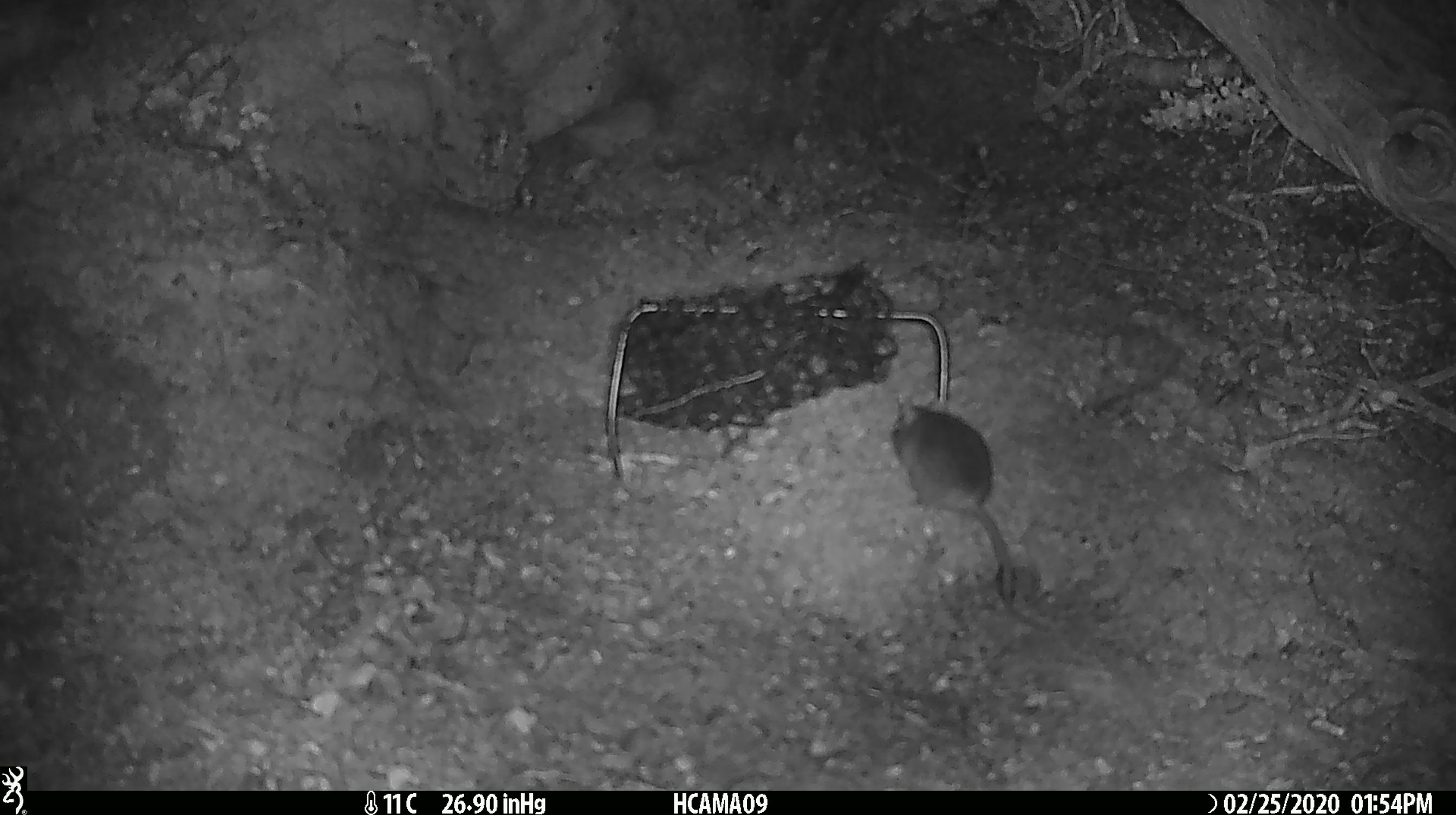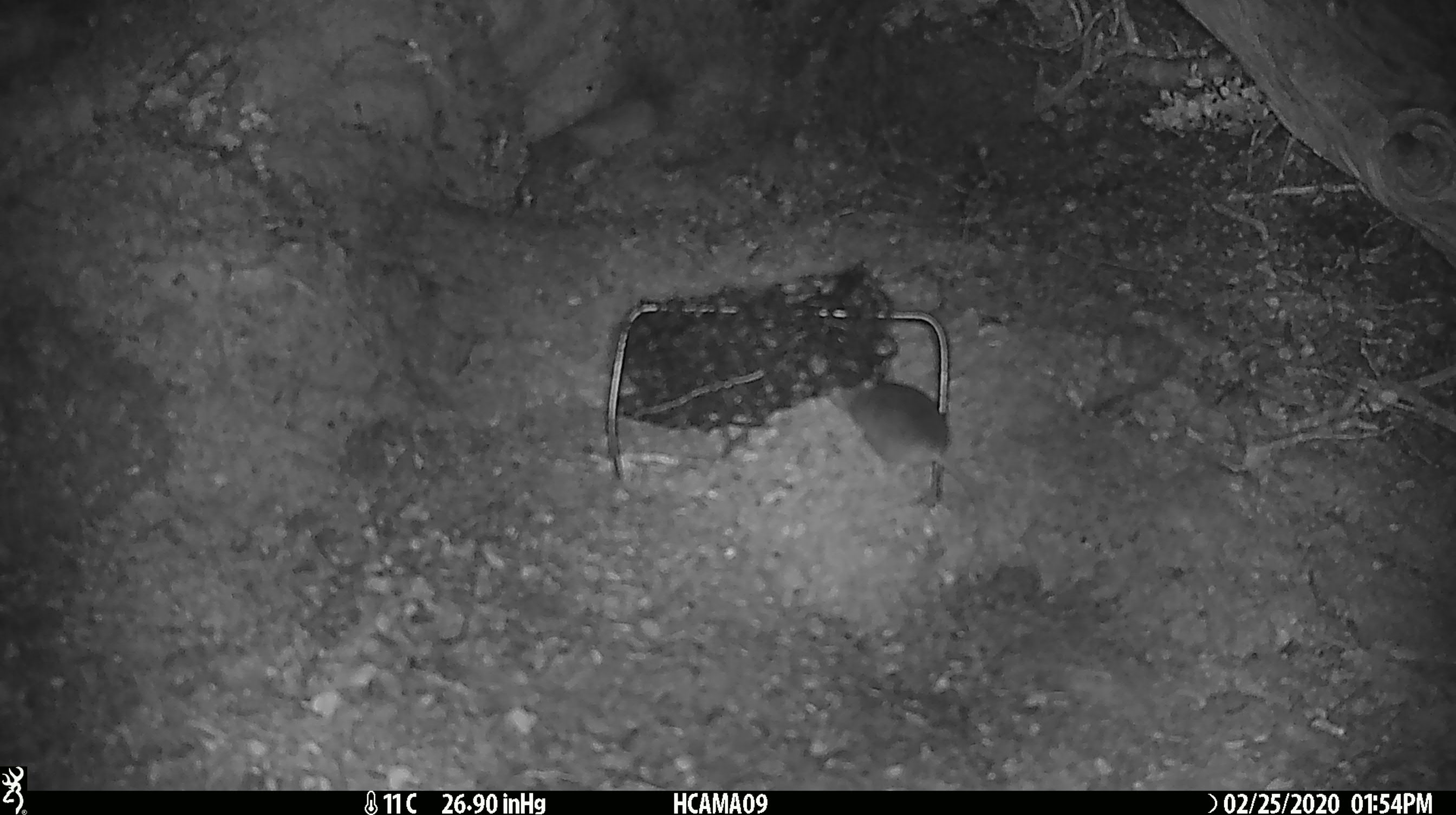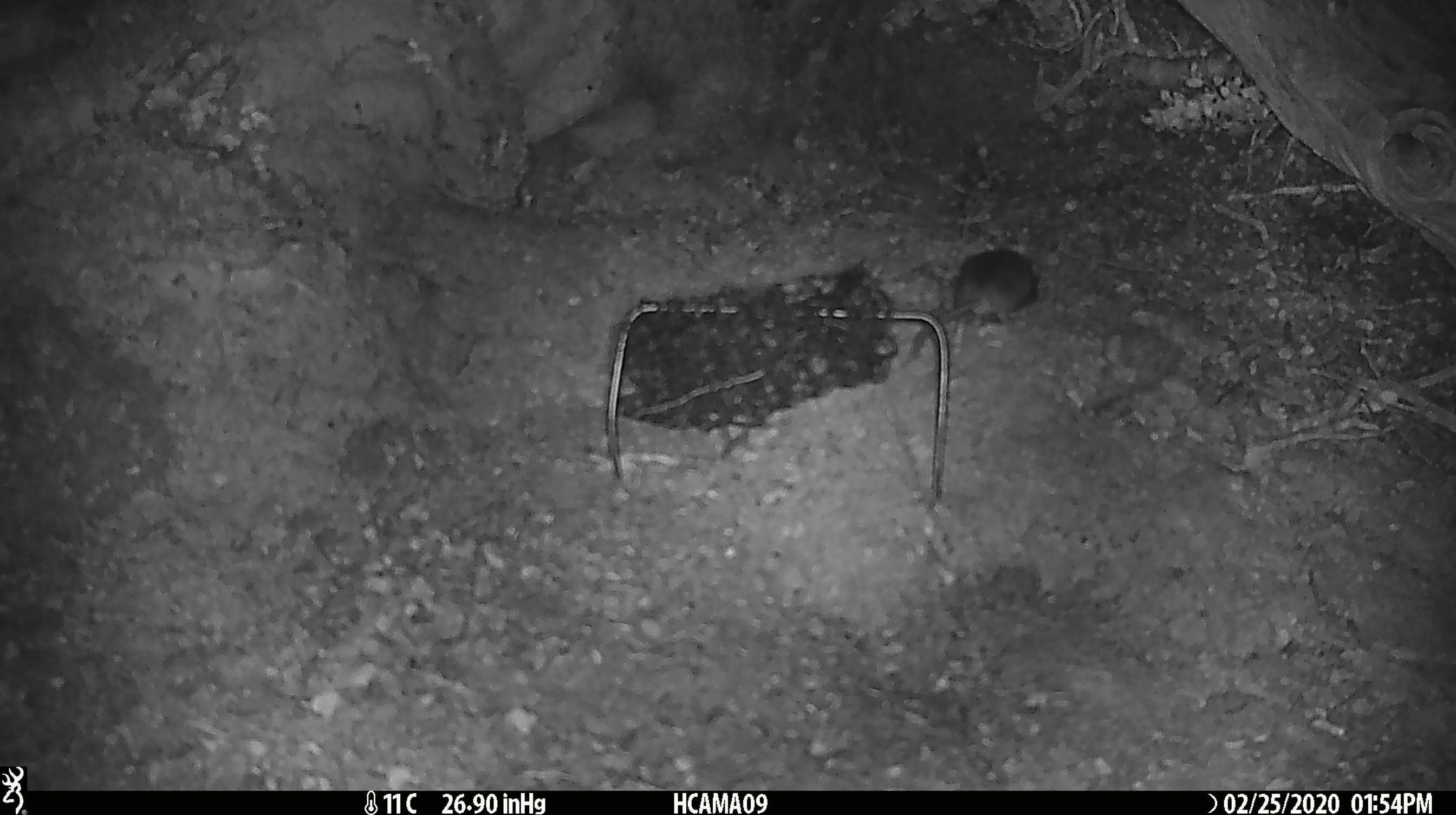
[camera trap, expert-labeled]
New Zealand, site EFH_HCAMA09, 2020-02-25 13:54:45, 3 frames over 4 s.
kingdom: Animalia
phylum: Chordata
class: Mammalia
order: Rodentia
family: Muridae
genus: Mus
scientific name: Mus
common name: mouse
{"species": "mouse (Mus)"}